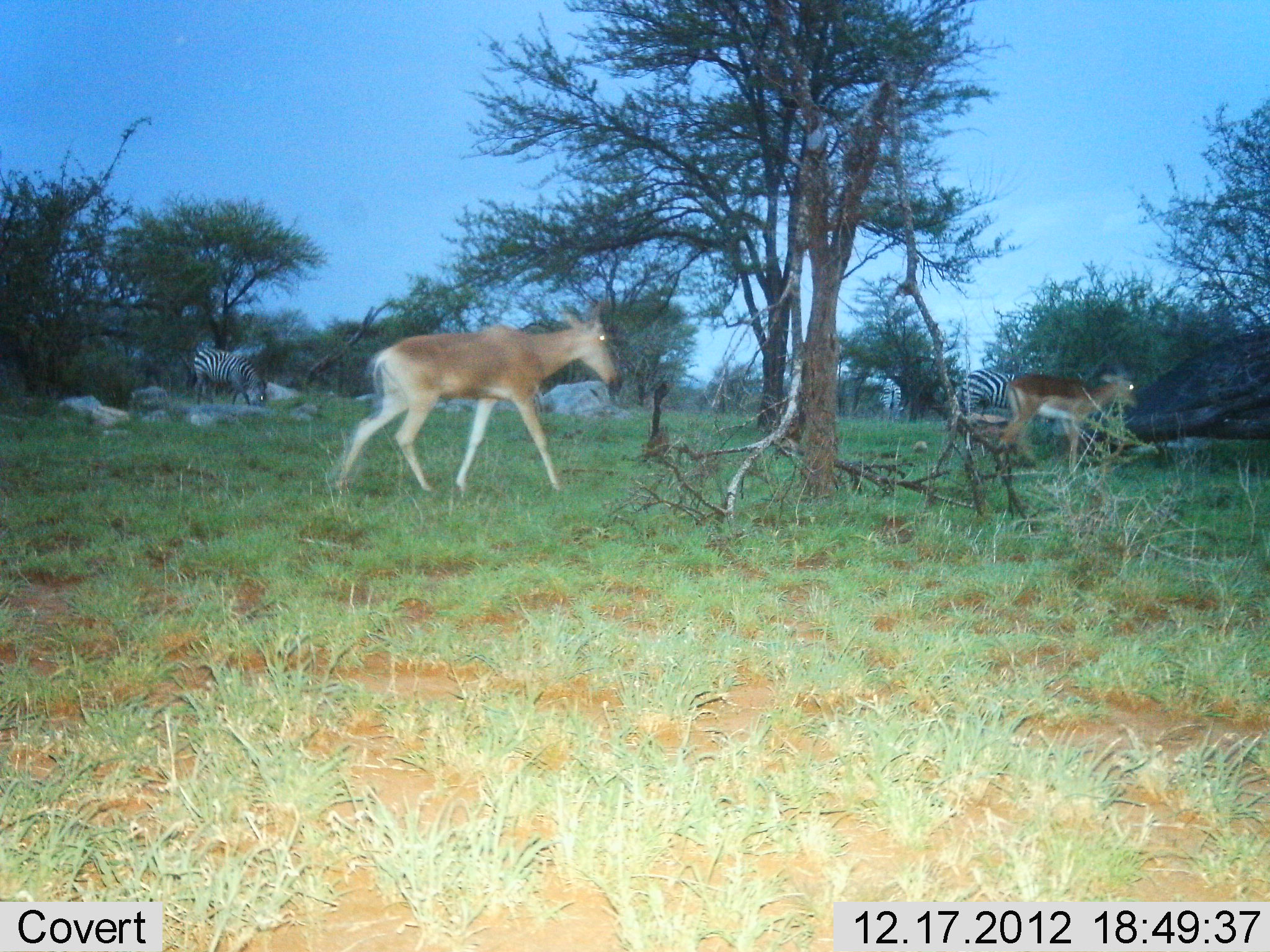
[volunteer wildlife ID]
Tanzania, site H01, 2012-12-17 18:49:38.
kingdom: Animalia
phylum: Chordata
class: Mammalia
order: Artiodactyla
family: Bovidae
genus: Alcelaphus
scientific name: Alcelaphus buselaphus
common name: hartebeest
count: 1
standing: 6%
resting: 0%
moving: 94%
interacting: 0%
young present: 9%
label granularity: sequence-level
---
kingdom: Animalia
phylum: Chordata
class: Mammalia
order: Perissodactyla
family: Equidae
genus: Equus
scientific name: Equus quagga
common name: plains zebra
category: zebra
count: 2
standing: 52%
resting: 0%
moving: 23%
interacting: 2%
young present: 0%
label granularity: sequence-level